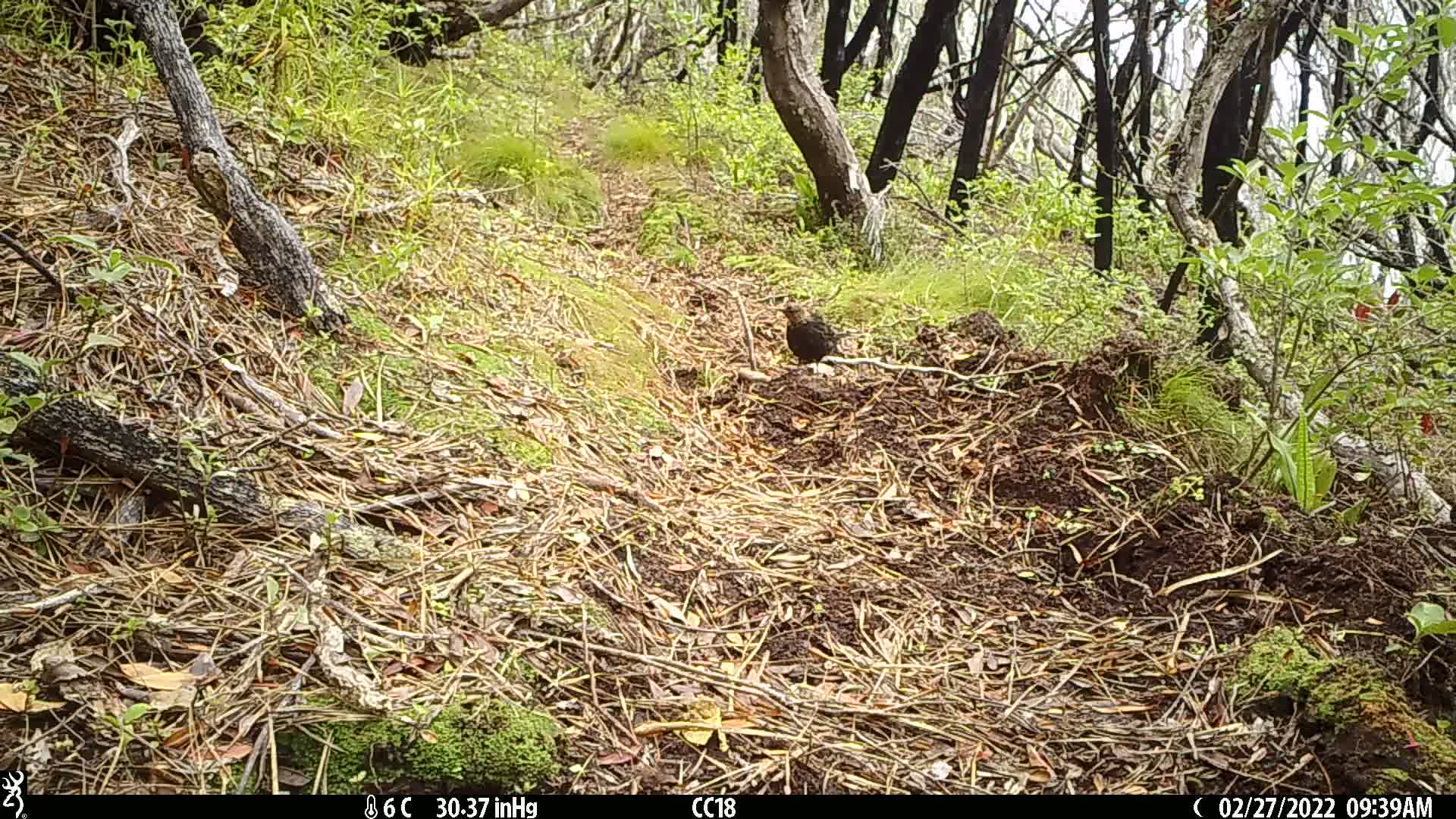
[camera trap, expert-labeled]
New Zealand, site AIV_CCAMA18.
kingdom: Animalia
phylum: Chordata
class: Aves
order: Passeriformes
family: Turdidae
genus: Turdus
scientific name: Turdus merula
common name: eurasian blackbird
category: blackbird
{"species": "blackbird (eurasian blackbird) (Turdus merula)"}